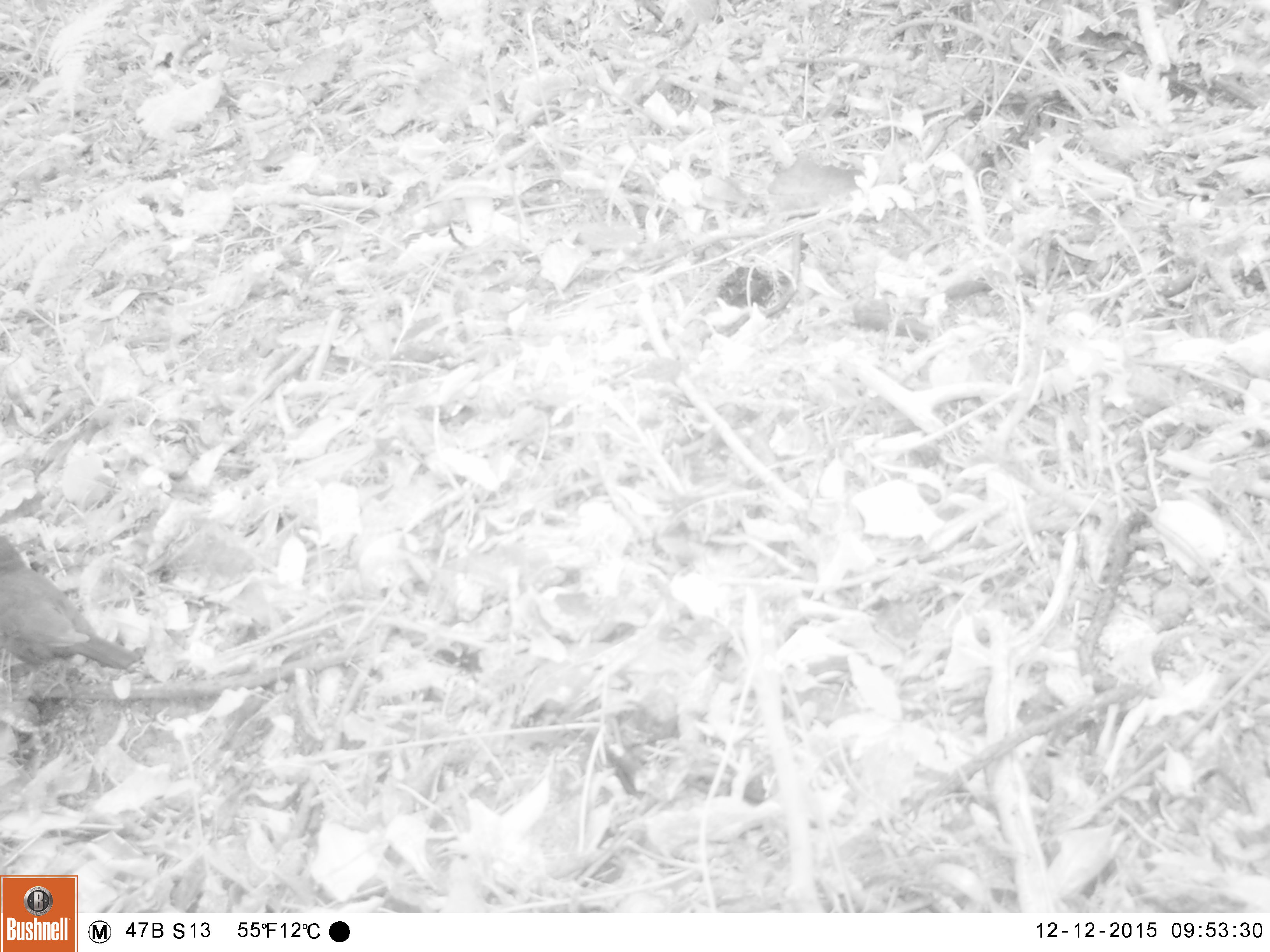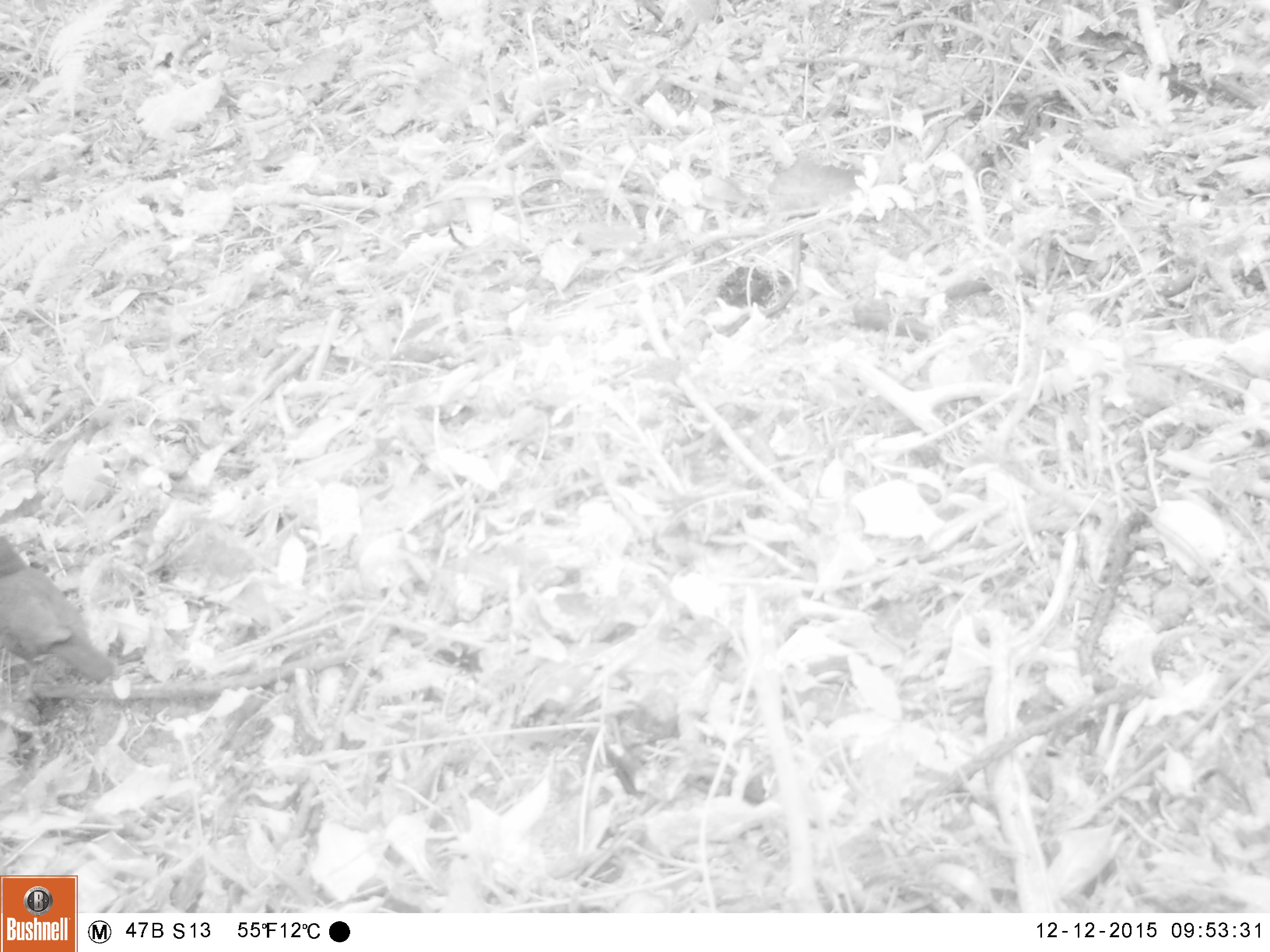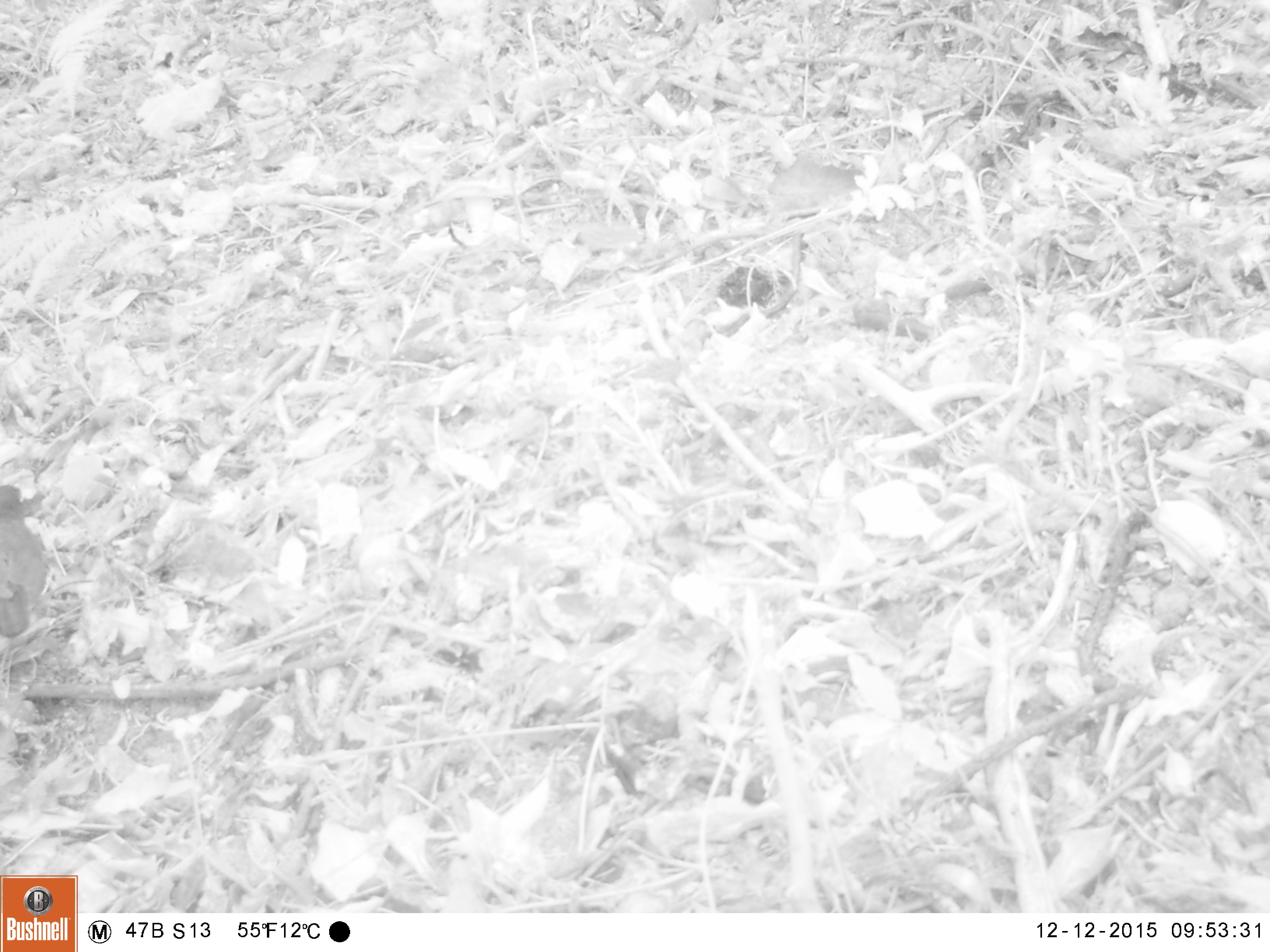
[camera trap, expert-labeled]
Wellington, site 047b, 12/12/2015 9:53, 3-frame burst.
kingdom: Animalia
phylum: Chordata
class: Aves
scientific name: Aves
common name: bird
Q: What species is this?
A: Bird (Aves).